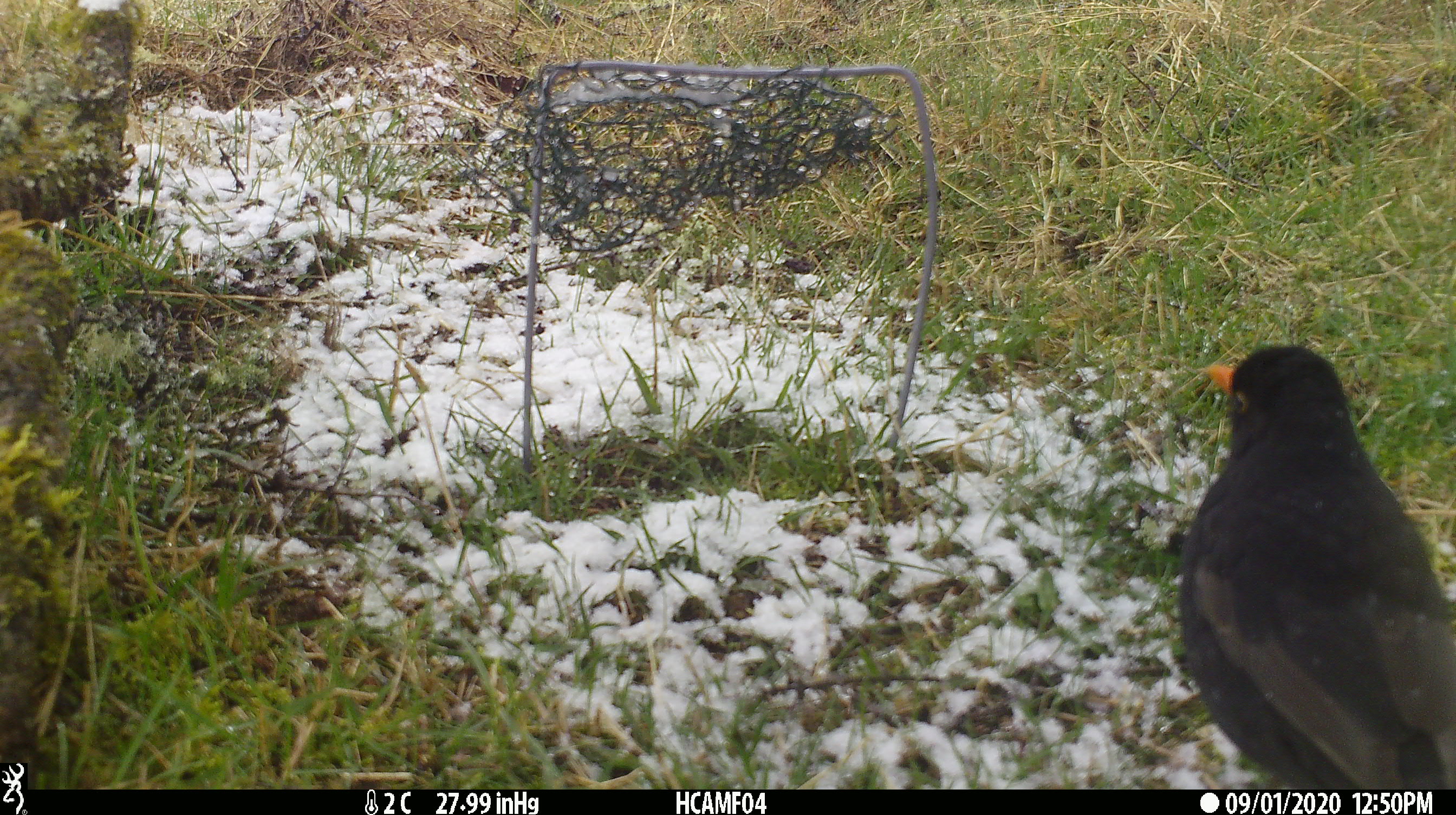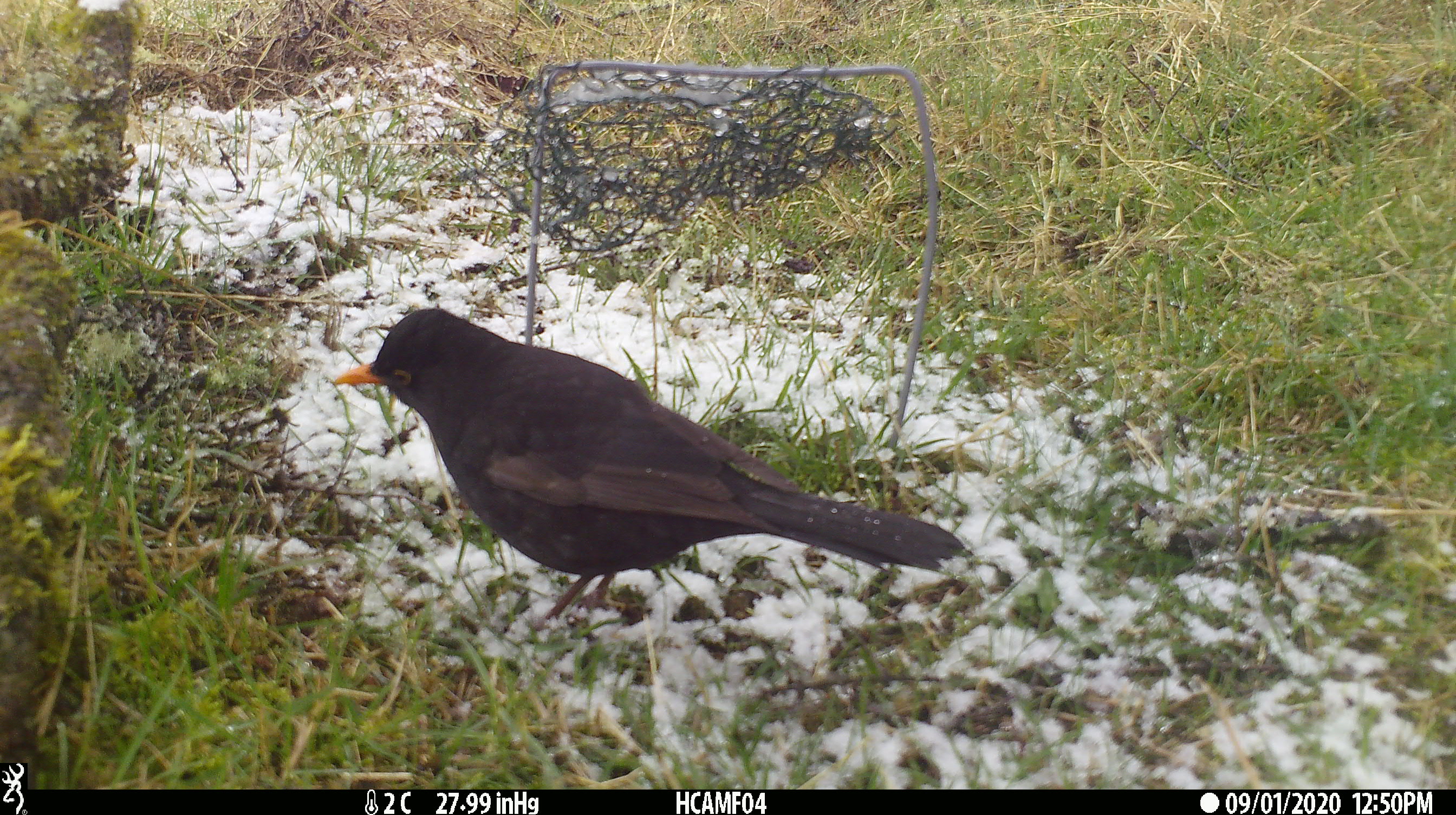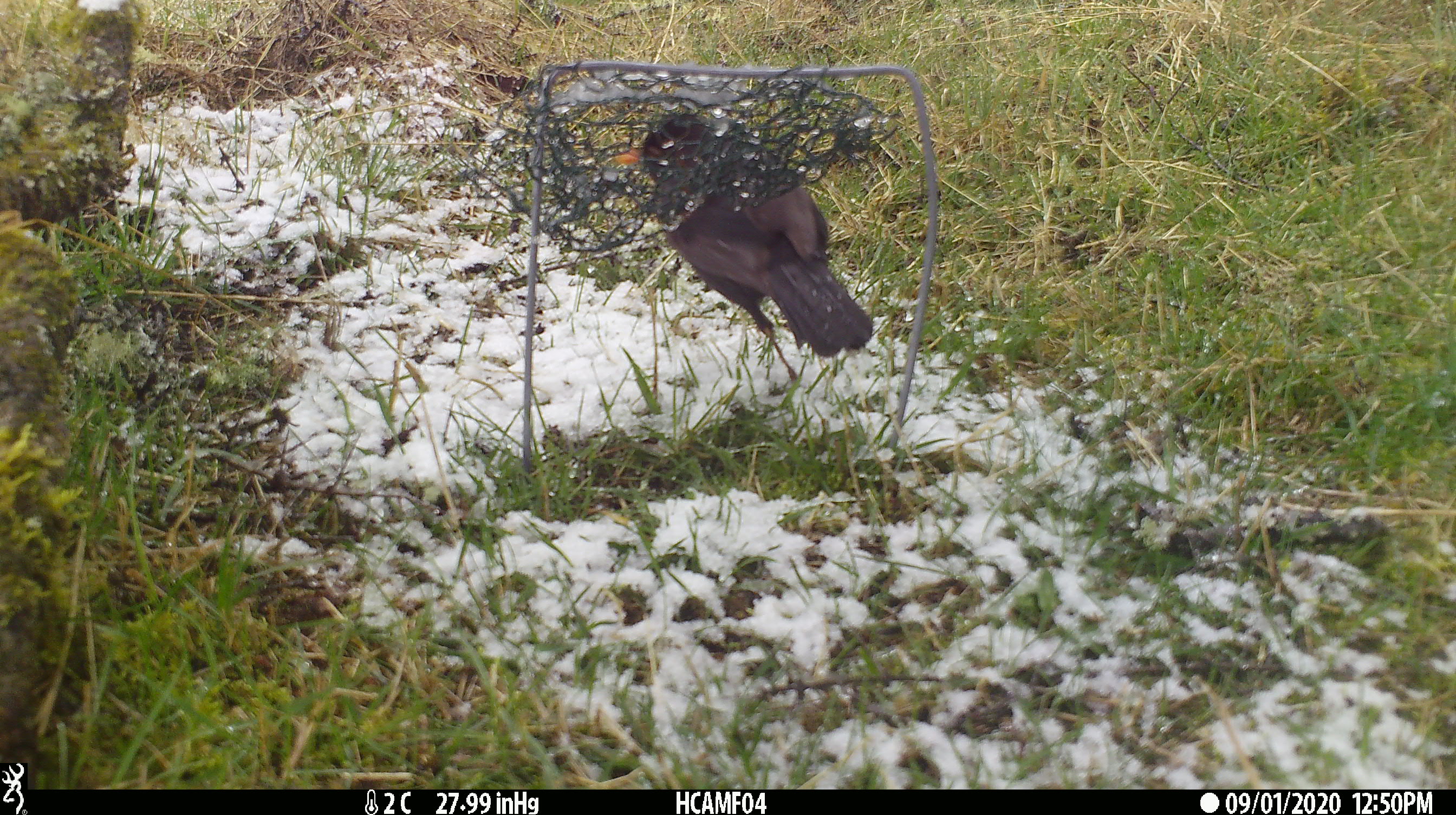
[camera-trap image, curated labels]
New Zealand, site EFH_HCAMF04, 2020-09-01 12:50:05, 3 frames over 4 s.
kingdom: Animalia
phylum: Chordata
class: Aves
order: Passeriformes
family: Turdidae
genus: Turdus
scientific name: Turdus merula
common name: eurasian blackbird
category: blackbird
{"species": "blackbird (eurasian blackbird) (Turdus merula)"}